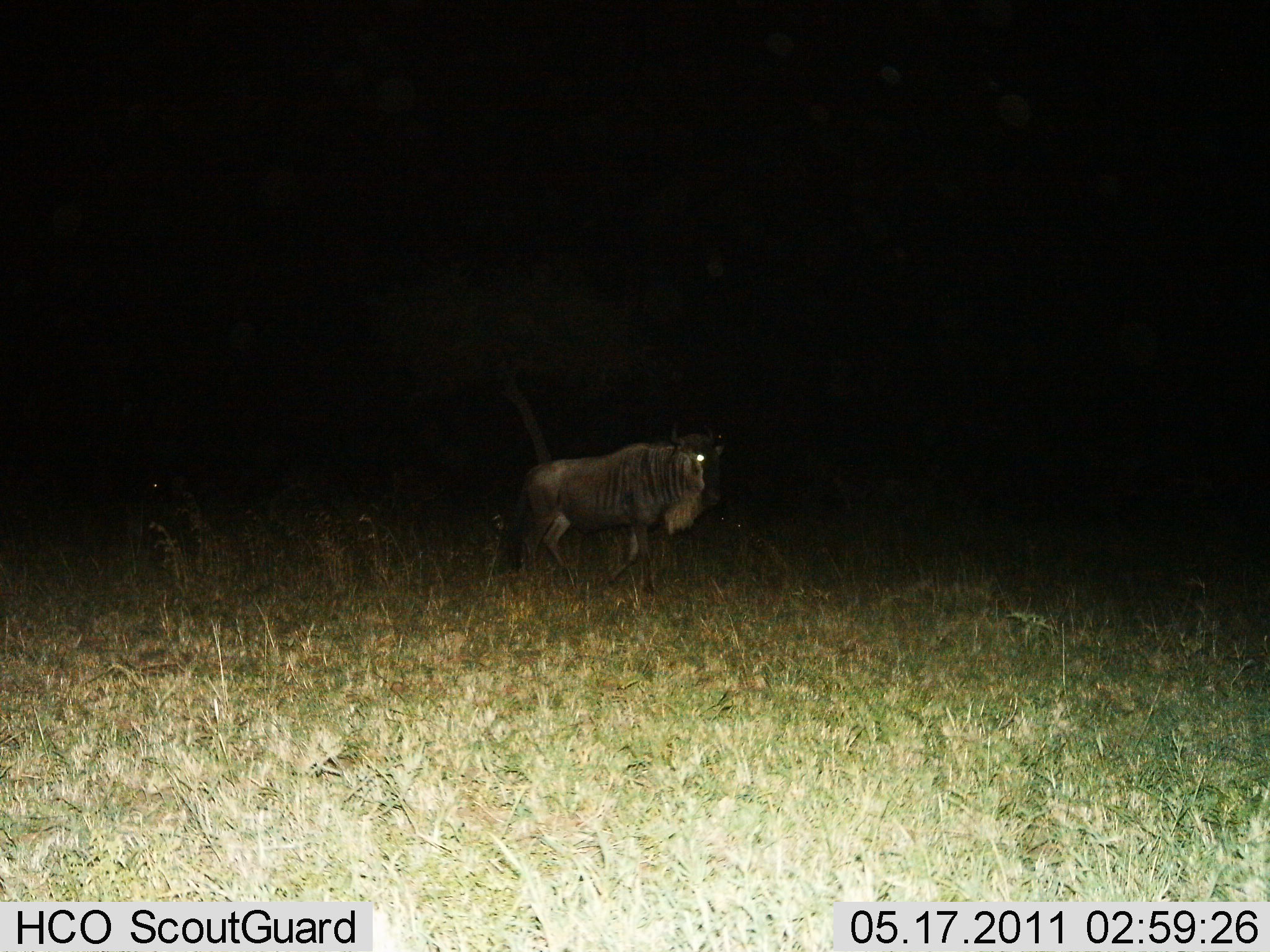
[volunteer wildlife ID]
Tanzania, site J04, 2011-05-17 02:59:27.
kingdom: Animalia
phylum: Chordata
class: Mammalia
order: Artiodactyla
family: Bovidae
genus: Connochaetes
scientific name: Connochaetes taurinus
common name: blue wildebeest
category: wildebeest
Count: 1.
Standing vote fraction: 40%.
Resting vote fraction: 0%.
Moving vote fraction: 60%.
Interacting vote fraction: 0%.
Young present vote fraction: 0%.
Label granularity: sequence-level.